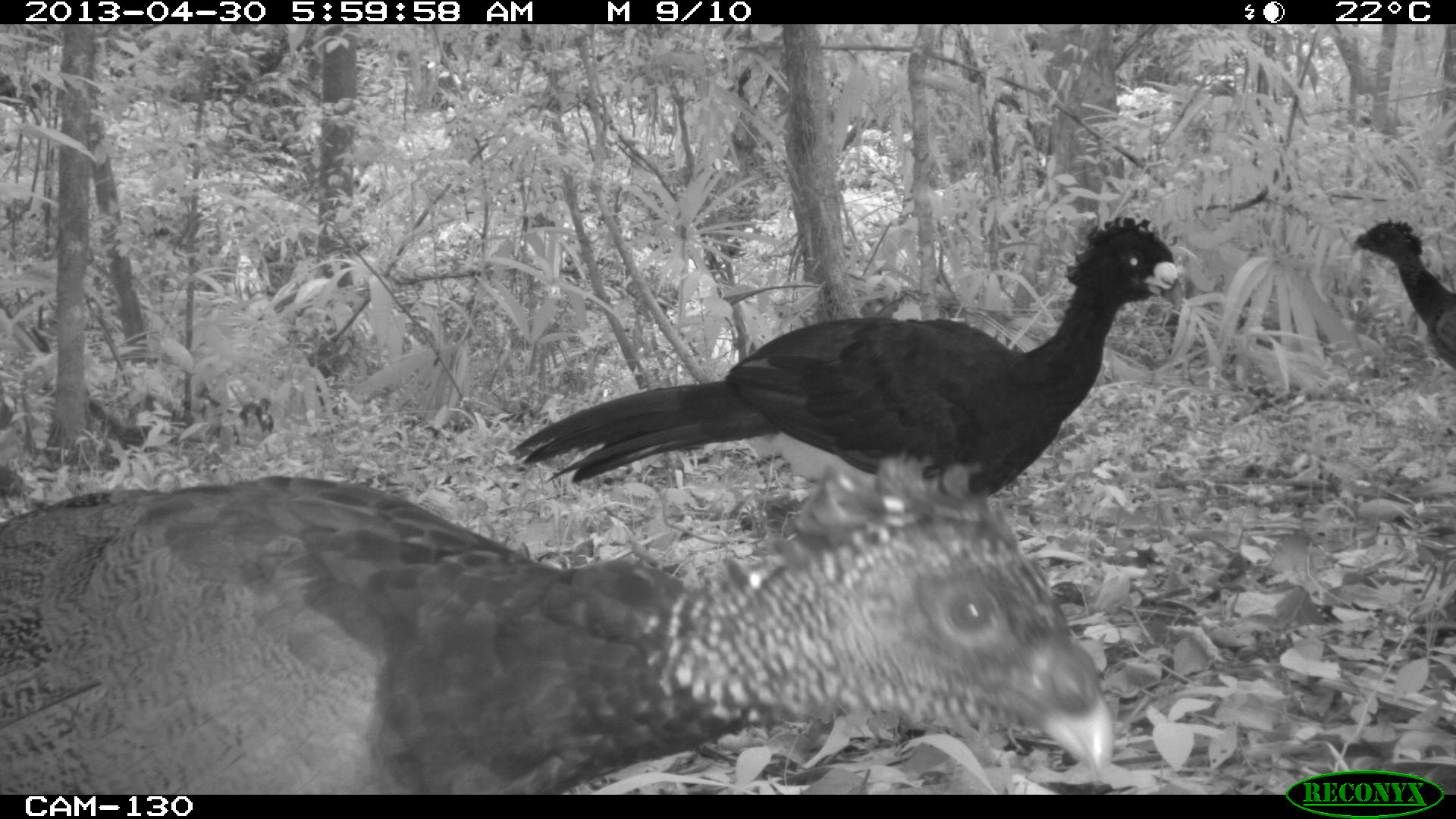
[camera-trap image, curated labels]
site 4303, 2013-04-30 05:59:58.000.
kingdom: Animalia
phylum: Chordata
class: Aves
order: Galliformes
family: Cracidae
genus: Crax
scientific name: Crax rubra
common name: great curassow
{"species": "Crax rubra (great curassow)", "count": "3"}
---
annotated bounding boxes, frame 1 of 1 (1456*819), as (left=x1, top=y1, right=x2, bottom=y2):
crax rubra: (left=1, top=449, right=1117, bottom=795); (left=510, top=212, right=1185, bottom=498); (left=1352, top=215, right=1456, bottom=374)